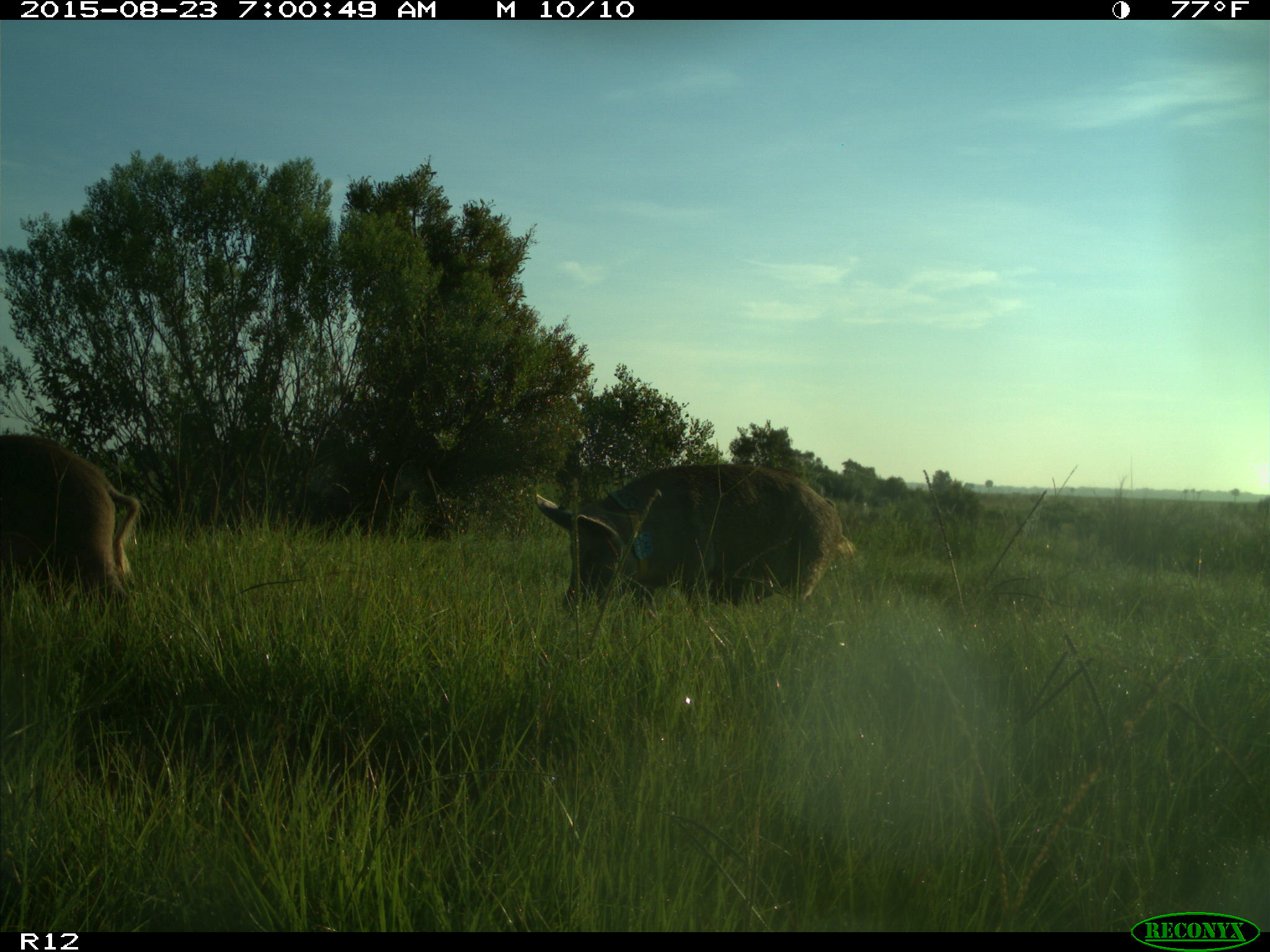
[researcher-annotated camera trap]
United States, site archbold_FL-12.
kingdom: Animalia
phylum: Chordata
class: Mammalia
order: Artiodactyla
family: Suidae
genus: Sus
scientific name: Sus scrofa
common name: wild boar